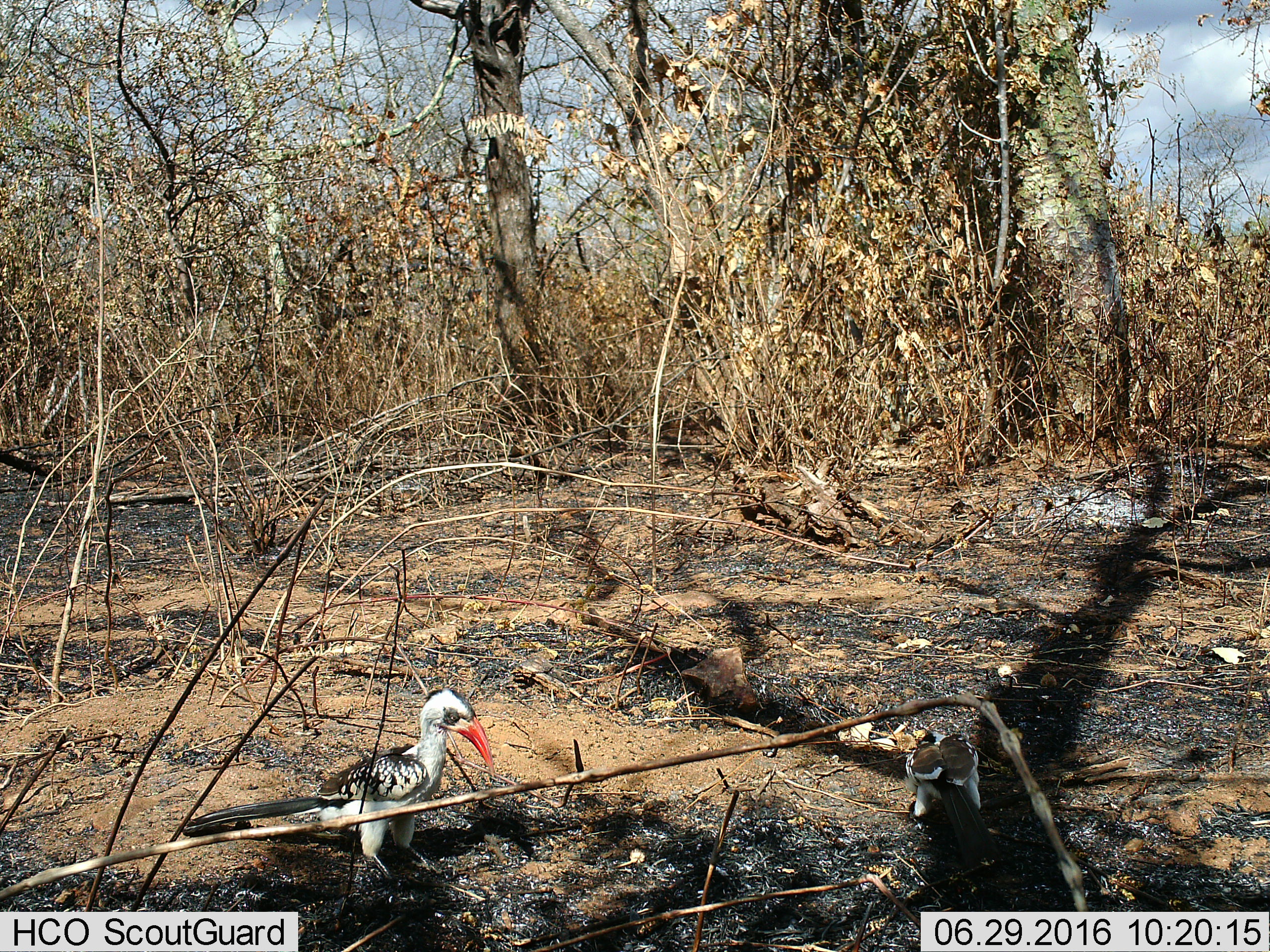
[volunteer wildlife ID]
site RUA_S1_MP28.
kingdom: Animalia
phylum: Chordata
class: Aves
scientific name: Aves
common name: bird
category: birdother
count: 1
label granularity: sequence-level